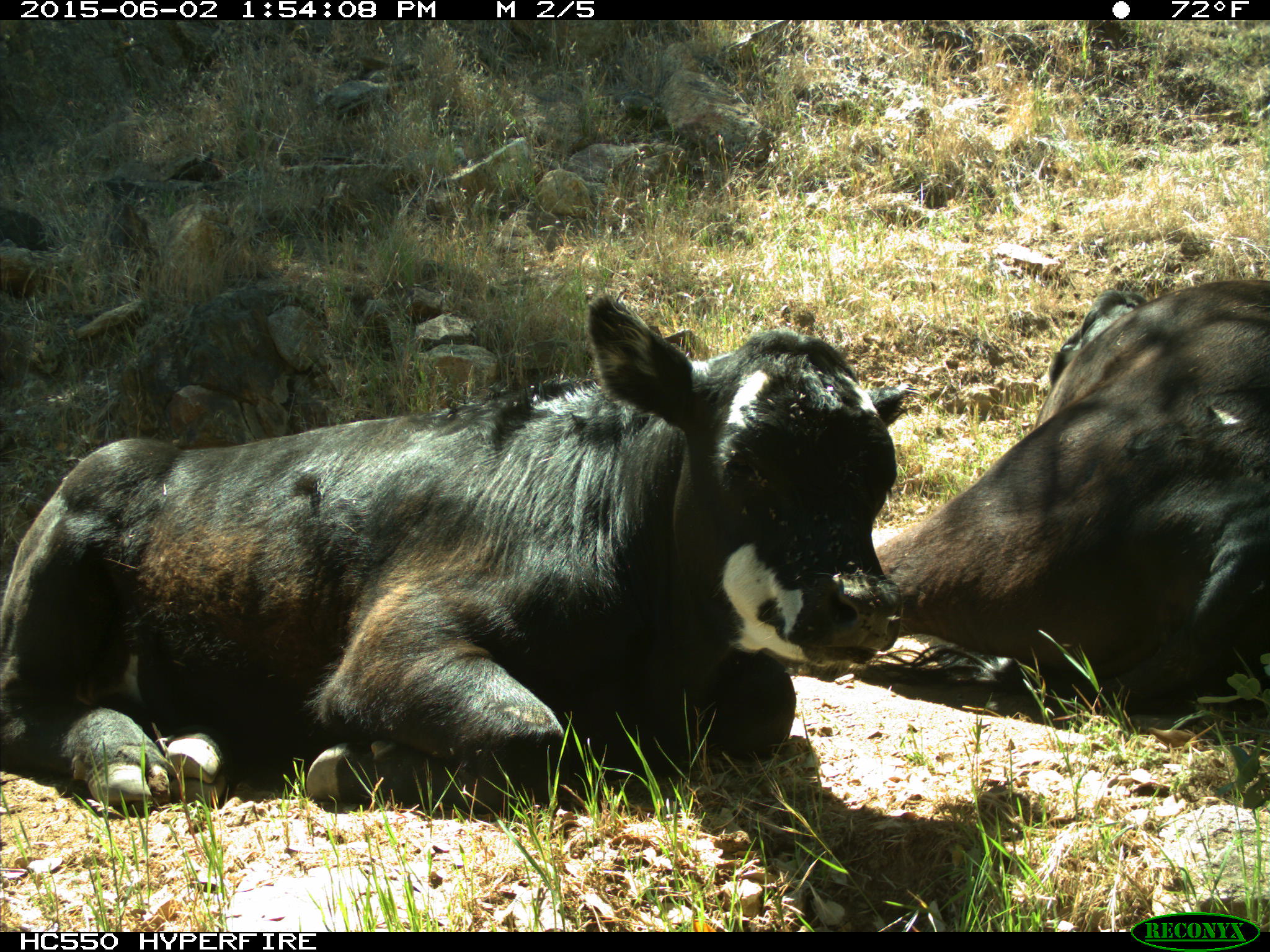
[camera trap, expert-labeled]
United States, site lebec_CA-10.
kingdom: Animalia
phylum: Chordata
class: Mammalia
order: Artiodactyla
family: Bovidae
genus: Bos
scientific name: Bos taurus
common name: domestic cow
Bos taurus (domestic cow).